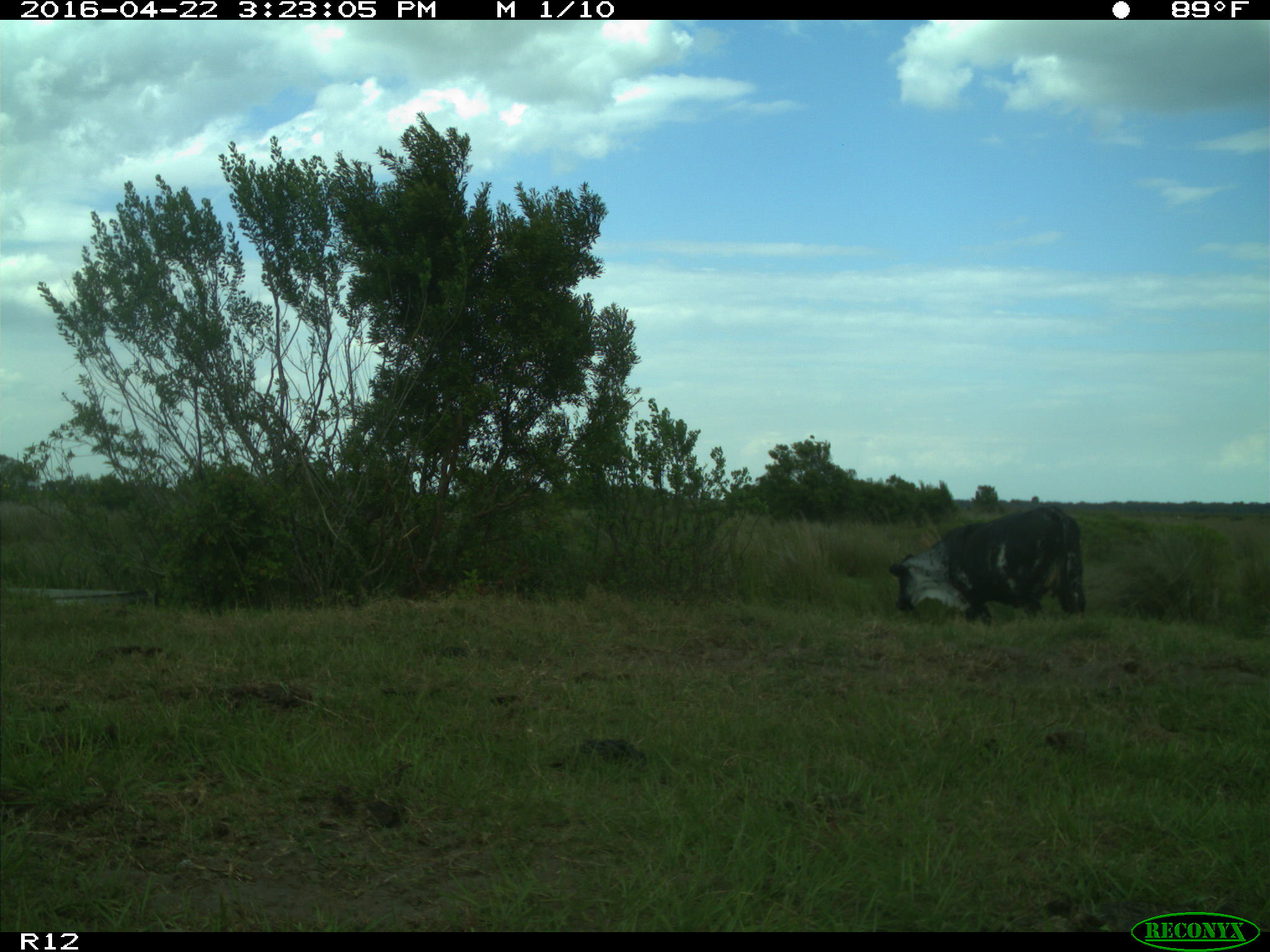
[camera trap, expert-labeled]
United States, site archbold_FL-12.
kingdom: Animalia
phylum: Chordata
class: Mammalia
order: Artiodactyla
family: Bovidae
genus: Bos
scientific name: Bos taurus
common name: domestic cow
Bos taurus (domestic cow).